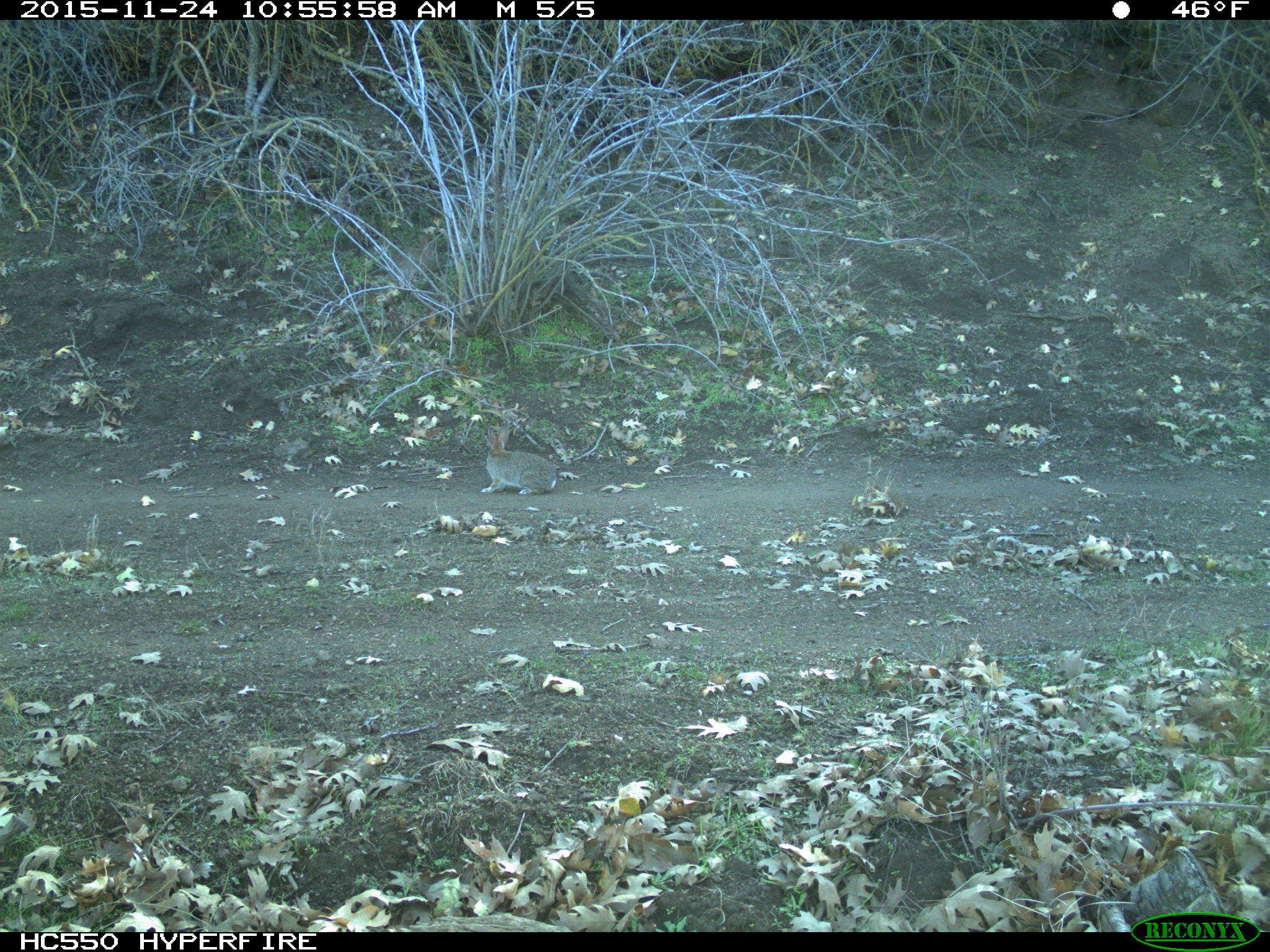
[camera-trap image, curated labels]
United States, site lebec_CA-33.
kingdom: Animalia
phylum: Chordata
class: Mammalia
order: Lagomorpha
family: Leporidae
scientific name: Leporidae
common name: rabbits and hares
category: unidentified rabbit